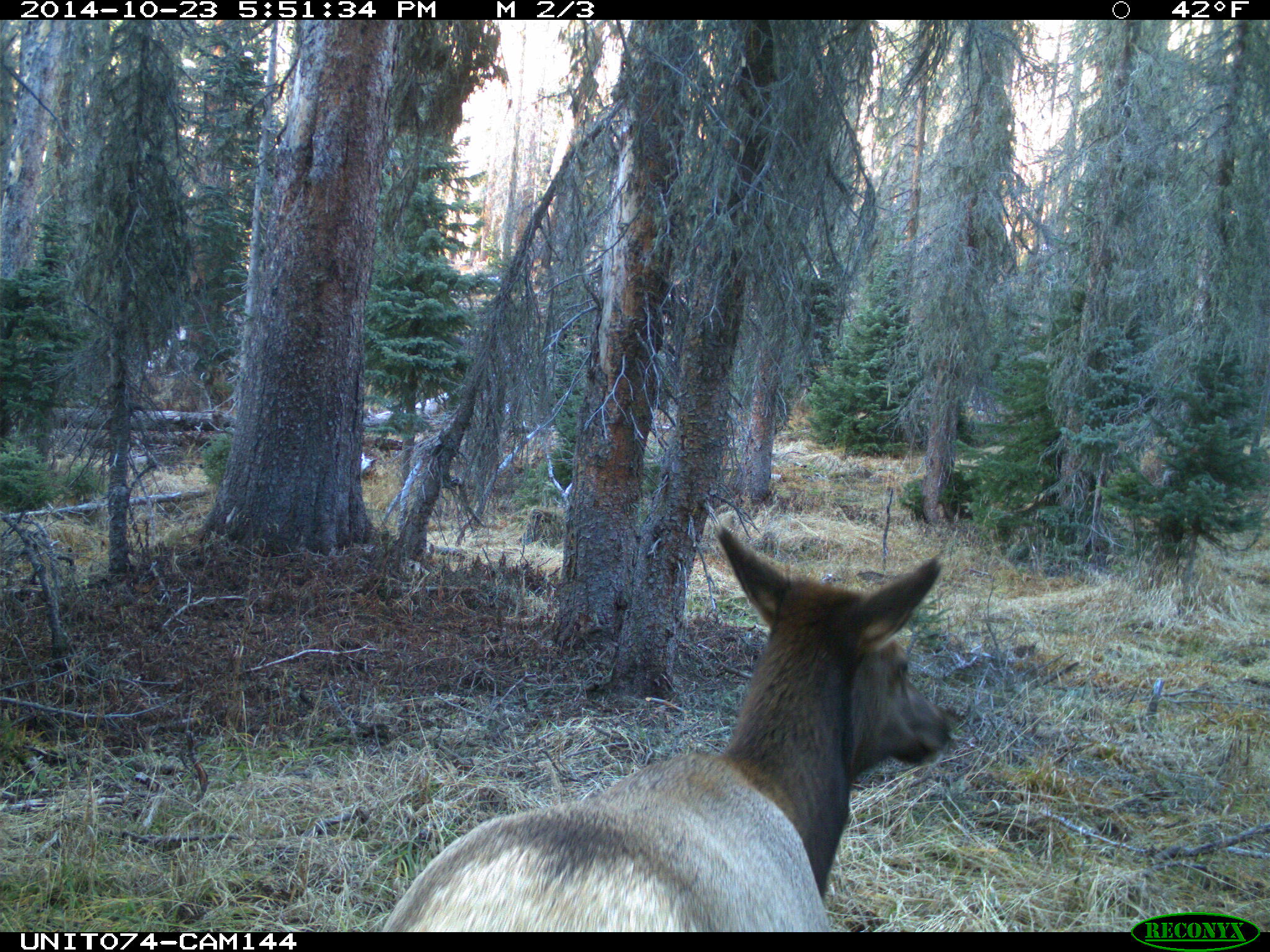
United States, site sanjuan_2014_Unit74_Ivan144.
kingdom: Animalia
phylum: Chordata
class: Mammalia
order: Artiodactyla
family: Cervidae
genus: Cervus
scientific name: Cervus elaphus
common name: red deer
Cervus elaphus (red deer).